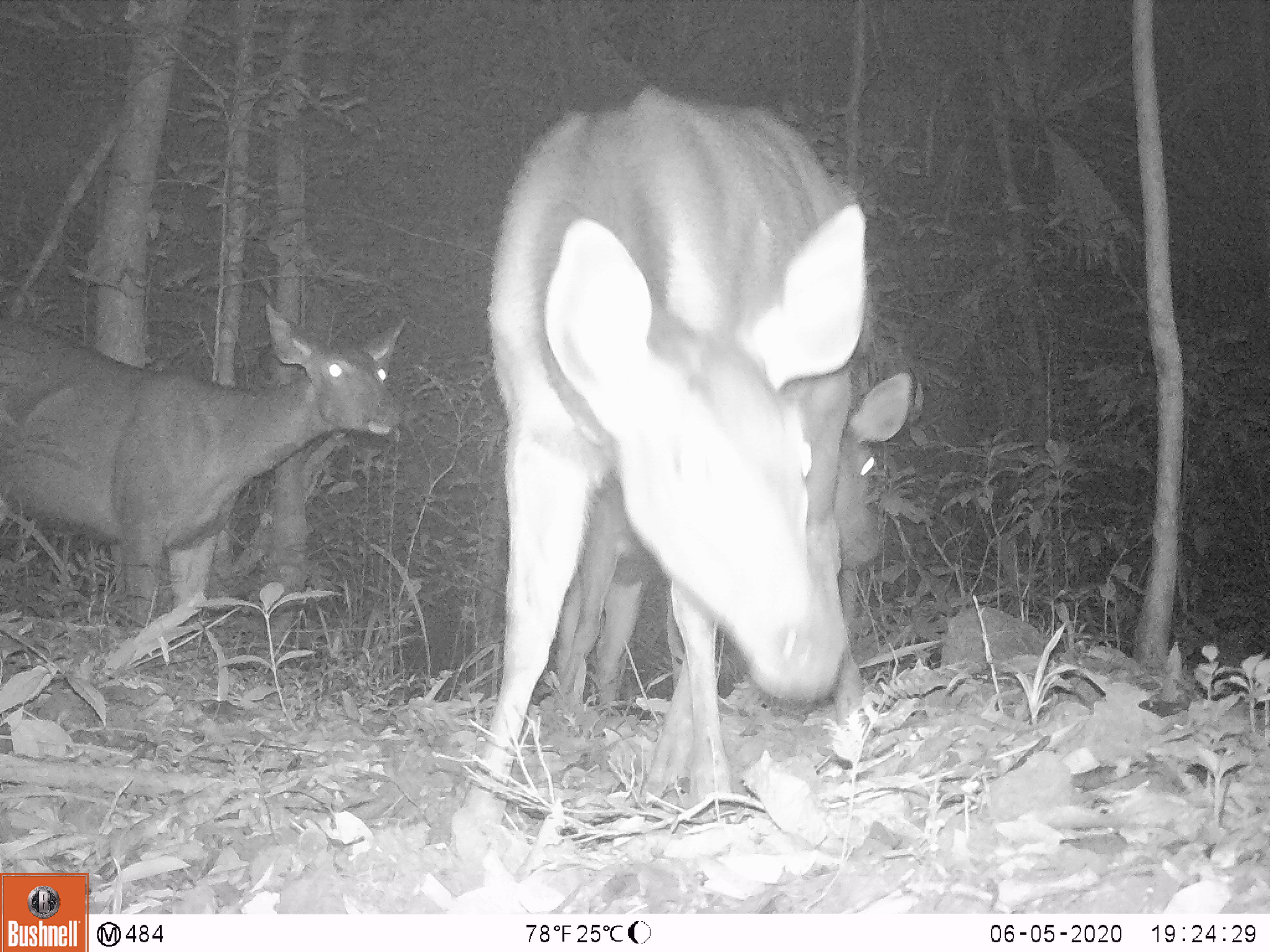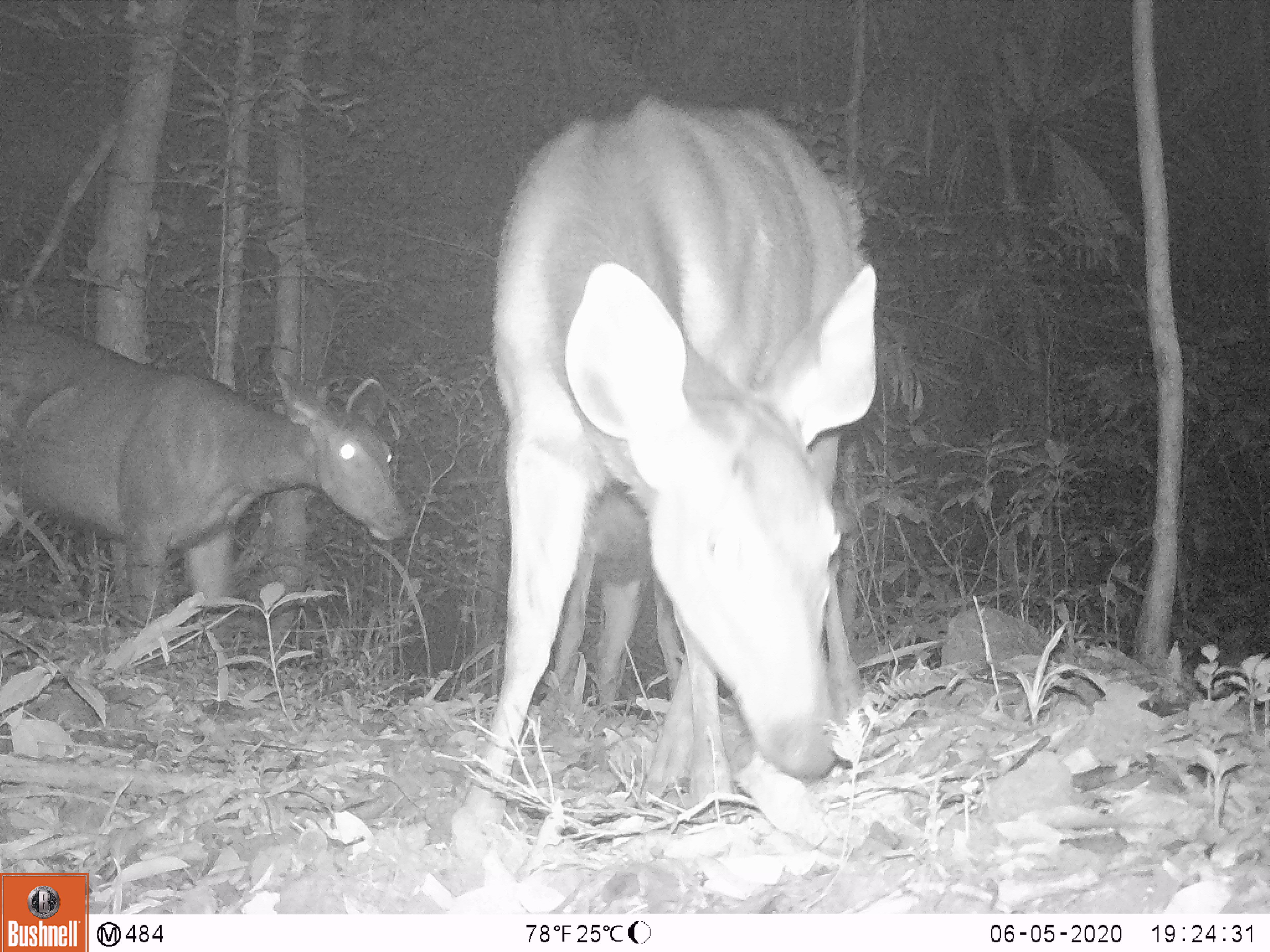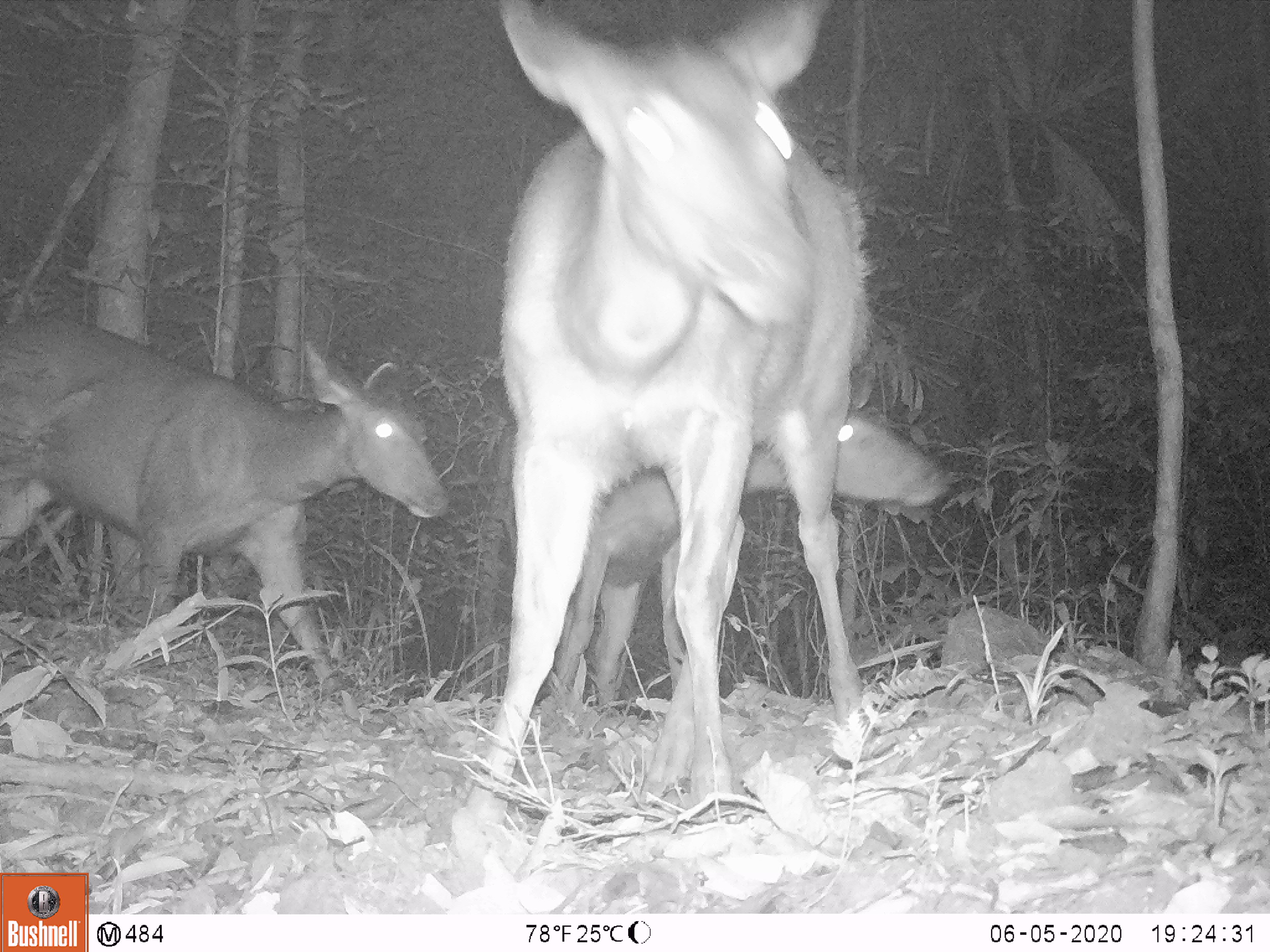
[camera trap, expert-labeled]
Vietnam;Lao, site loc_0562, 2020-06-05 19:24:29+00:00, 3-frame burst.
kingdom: Animalia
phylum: Chordata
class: Mammalia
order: Artiodactyla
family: Cervidae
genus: Rusa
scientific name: Rusa unicolor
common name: sambar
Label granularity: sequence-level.